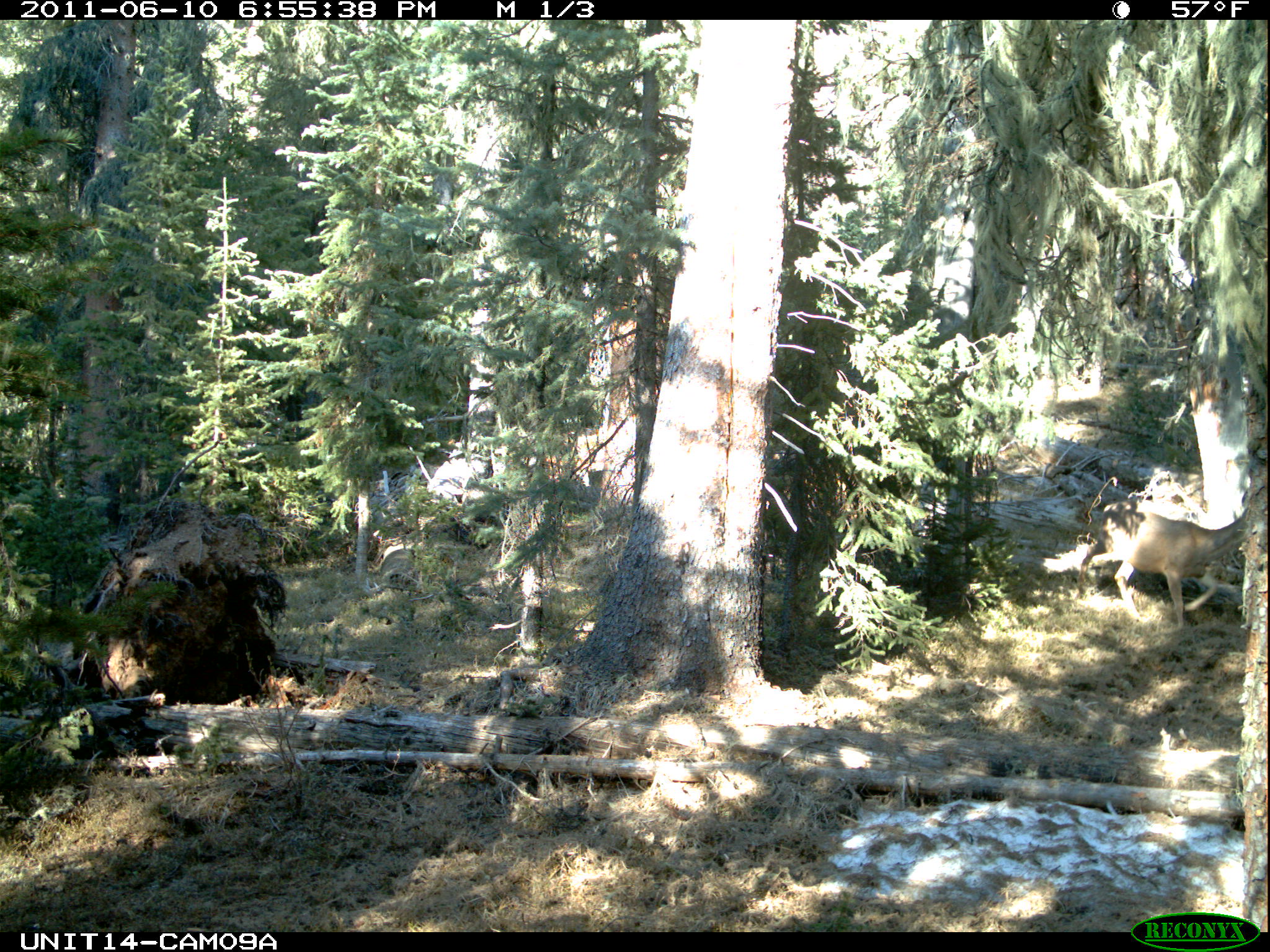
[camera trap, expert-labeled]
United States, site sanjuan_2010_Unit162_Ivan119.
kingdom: Animalia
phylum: Chordata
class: Mammalia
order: Artiodactyla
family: Cervidae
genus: Odocoileus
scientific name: Odocoileus hemionus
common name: mule deer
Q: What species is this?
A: Odocoileus hemionus (mule deer).